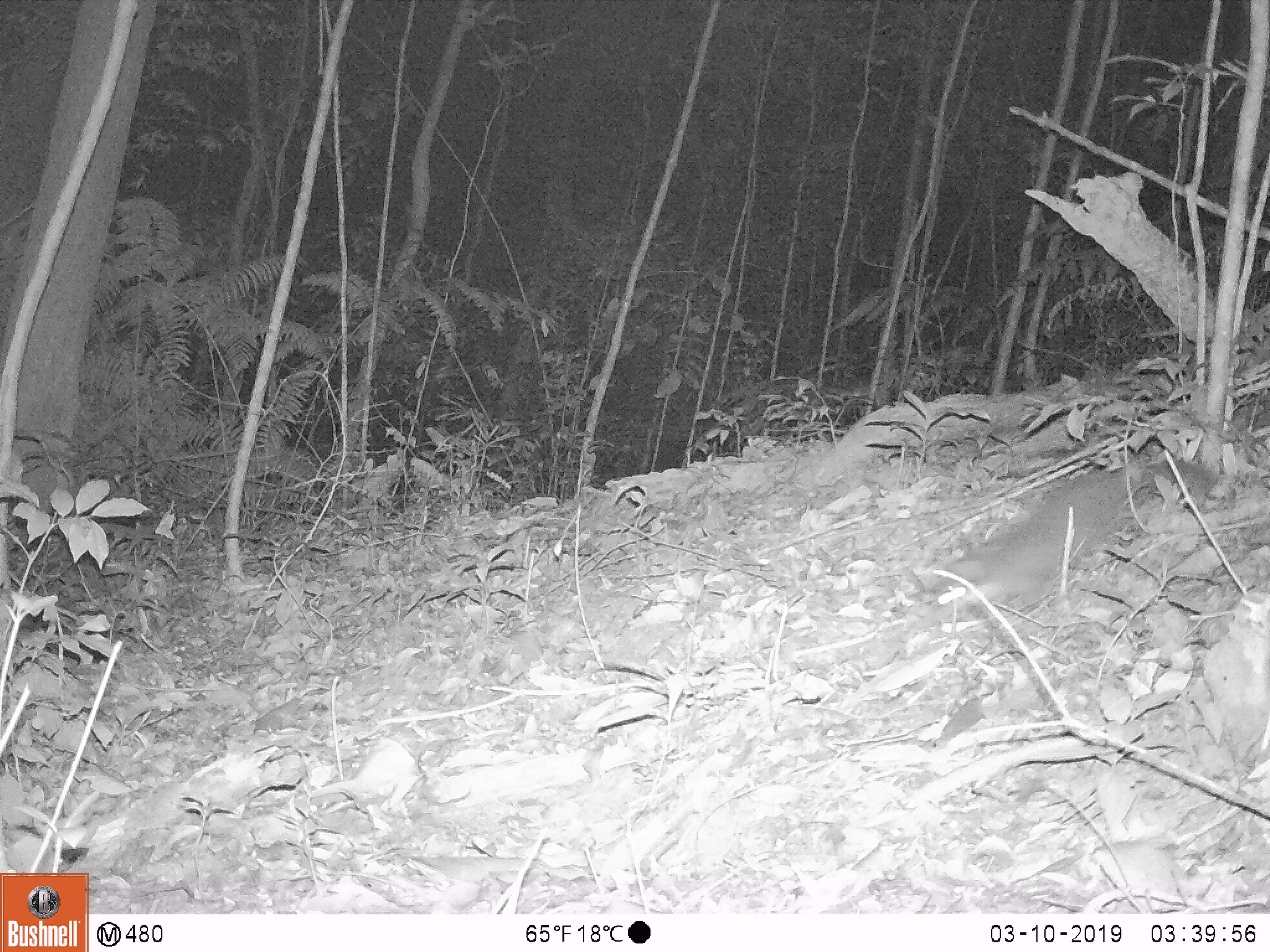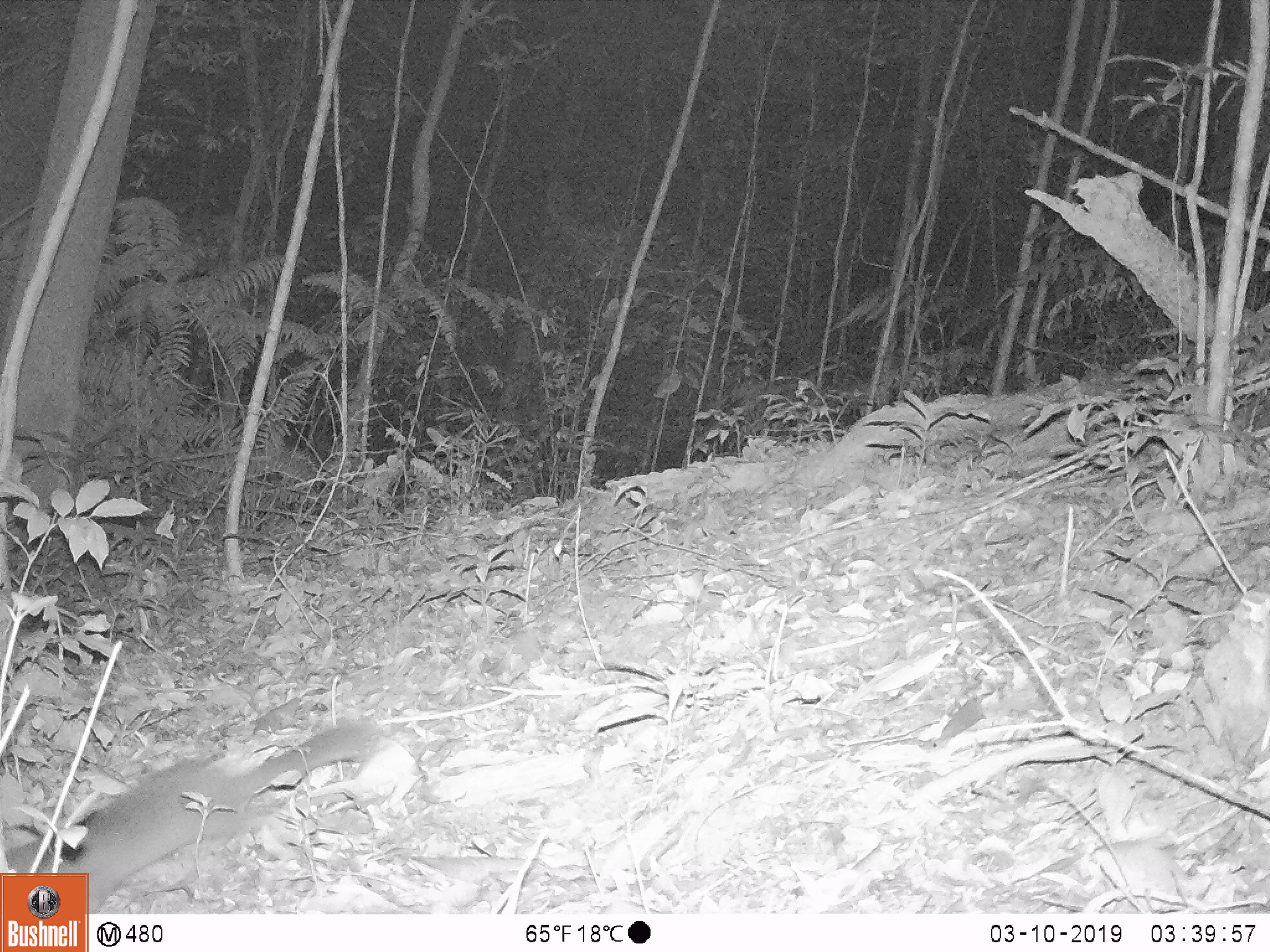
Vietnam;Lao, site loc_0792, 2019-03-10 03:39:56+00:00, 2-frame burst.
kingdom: Animalia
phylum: Chordata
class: Mammalia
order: Carnivora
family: Mustelidae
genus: Melogale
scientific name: Melogale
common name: ferret badger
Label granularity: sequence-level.